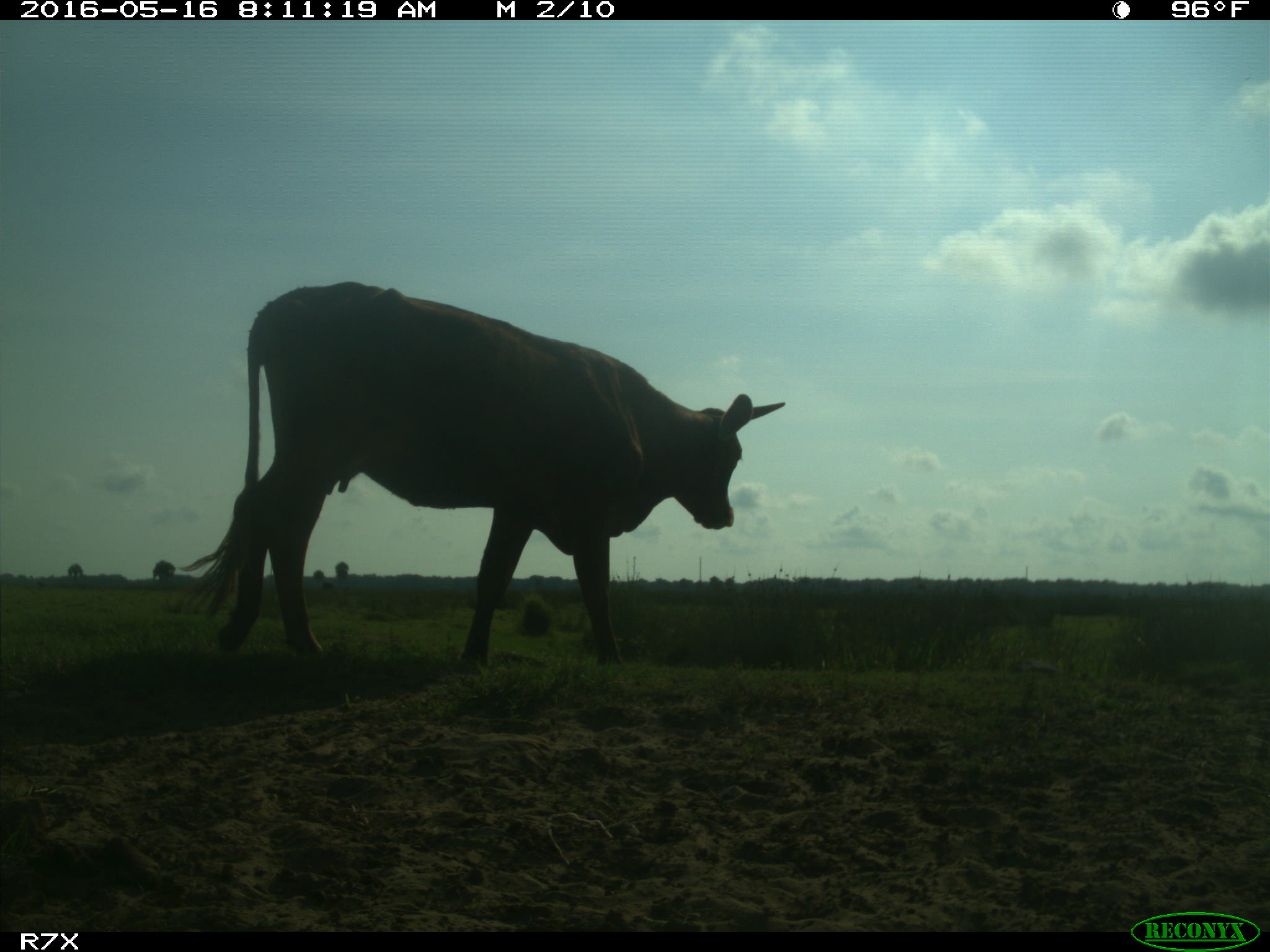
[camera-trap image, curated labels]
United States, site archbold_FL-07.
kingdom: Animalia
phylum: Chordata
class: Mammalia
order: Artiodactyla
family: Bovidae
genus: Bos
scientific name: Bos taurus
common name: domestic cow